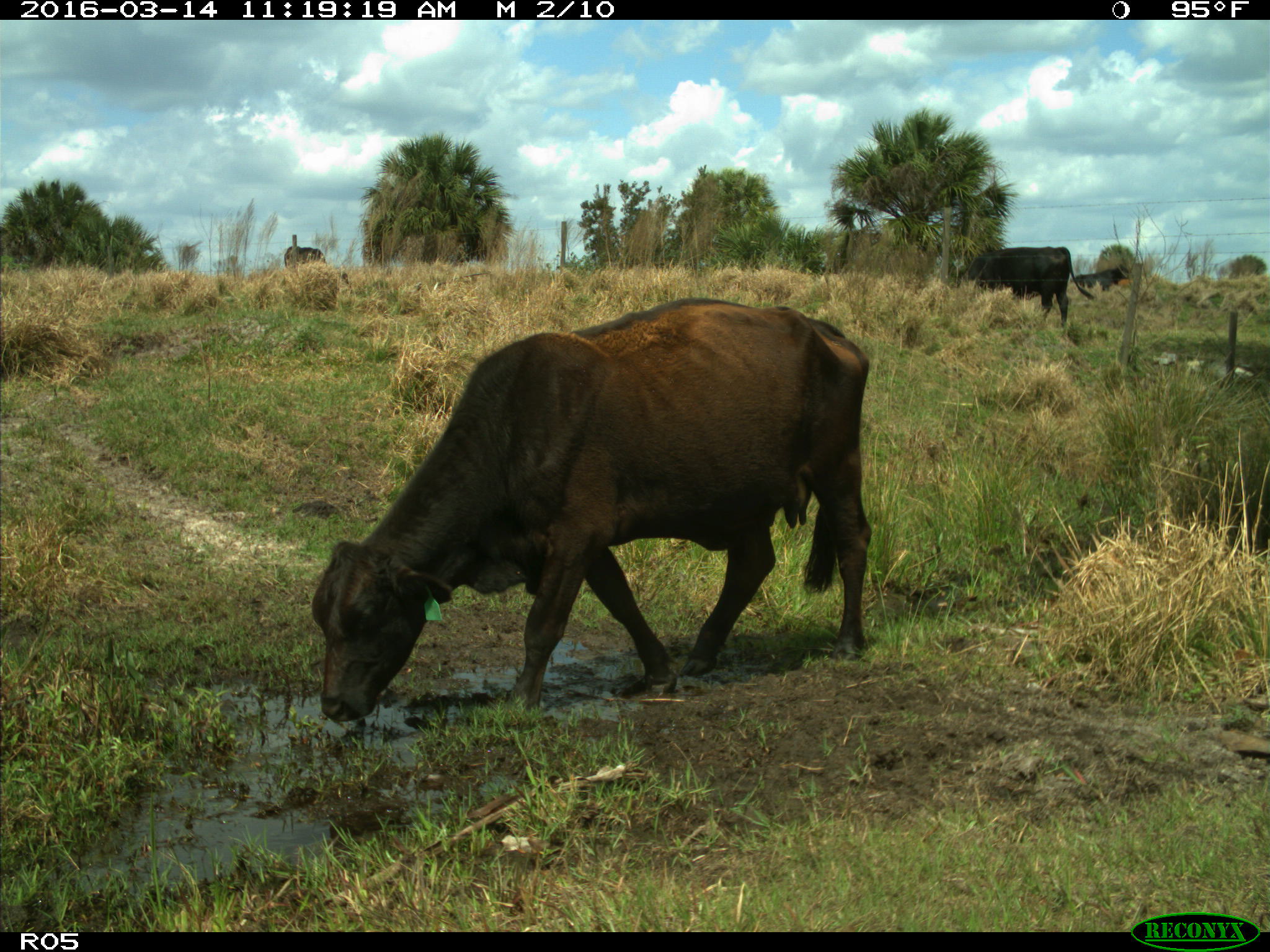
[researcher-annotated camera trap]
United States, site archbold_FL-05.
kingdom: Animalia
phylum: Chordata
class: Mammalia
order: Artiodactyla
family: Bovidae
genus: Bos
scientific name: Bos taurus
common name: domestic cow